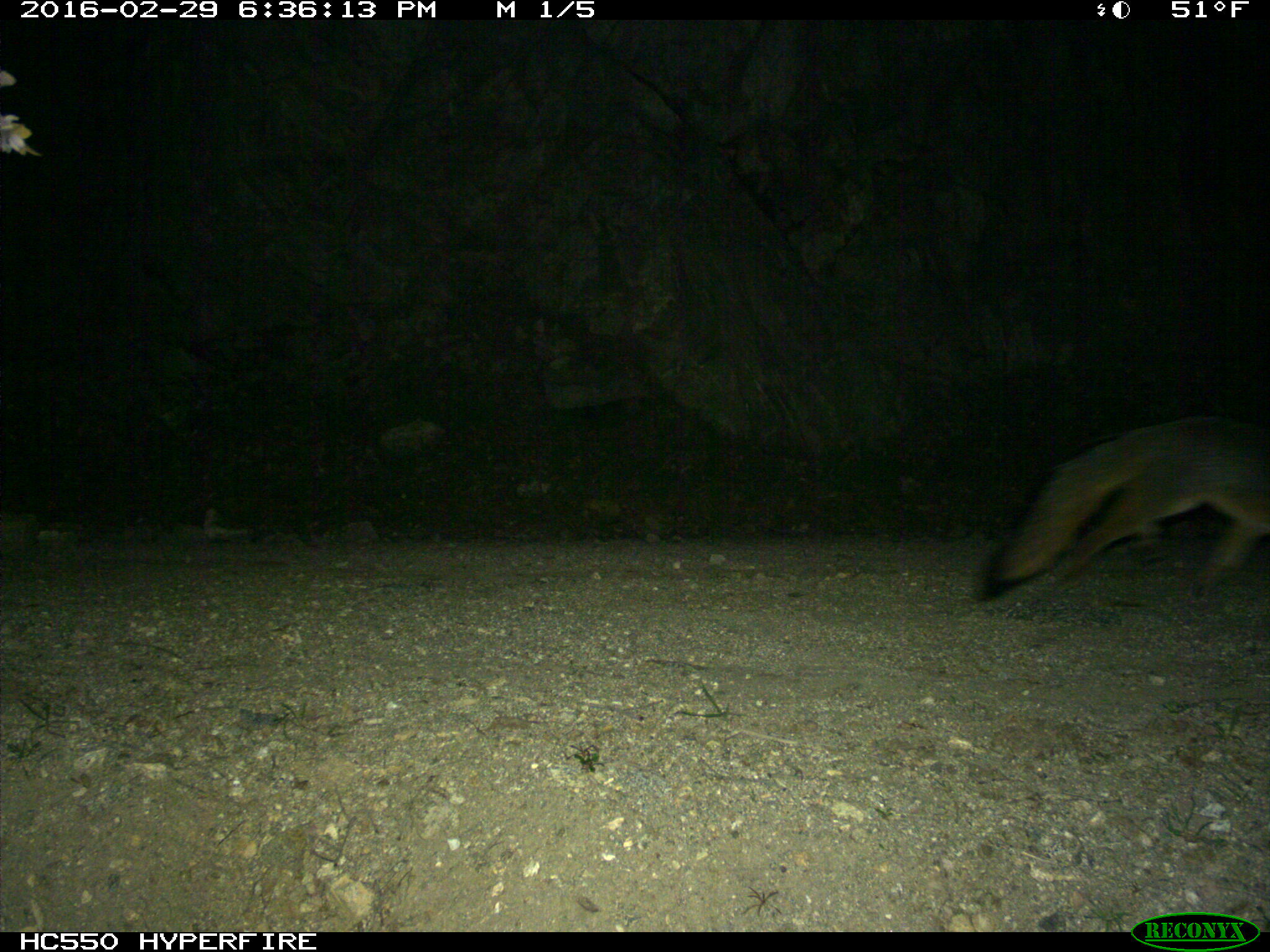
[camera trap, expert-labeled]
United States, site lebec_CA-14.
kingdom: Animalia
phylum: Chordata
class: Mammalia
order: Carnivora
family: Canidae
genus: Urocyon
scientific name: Urocyon cinereoargenteus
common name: gray fox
Urocyon cinereoargenteus (gray fox).